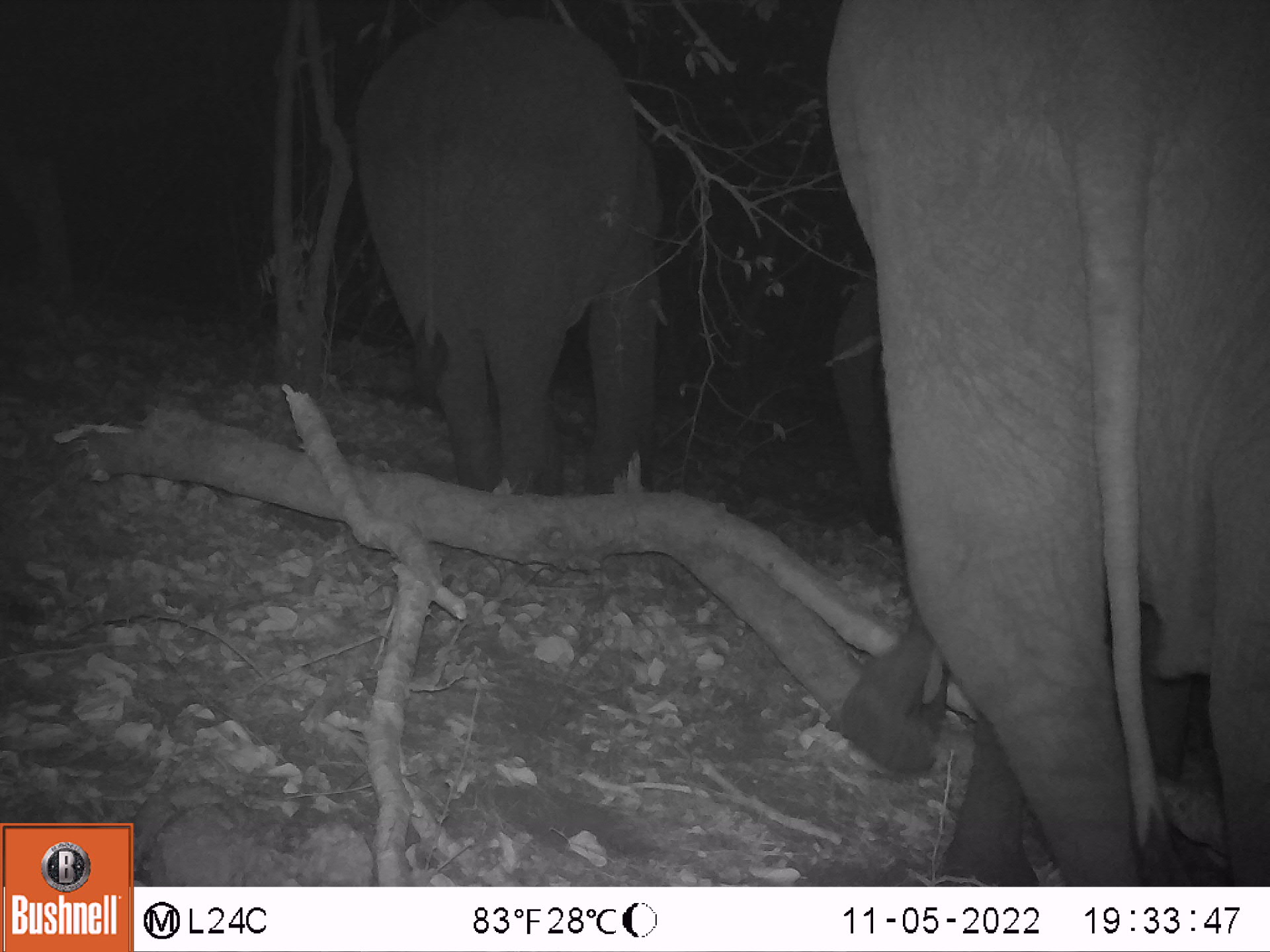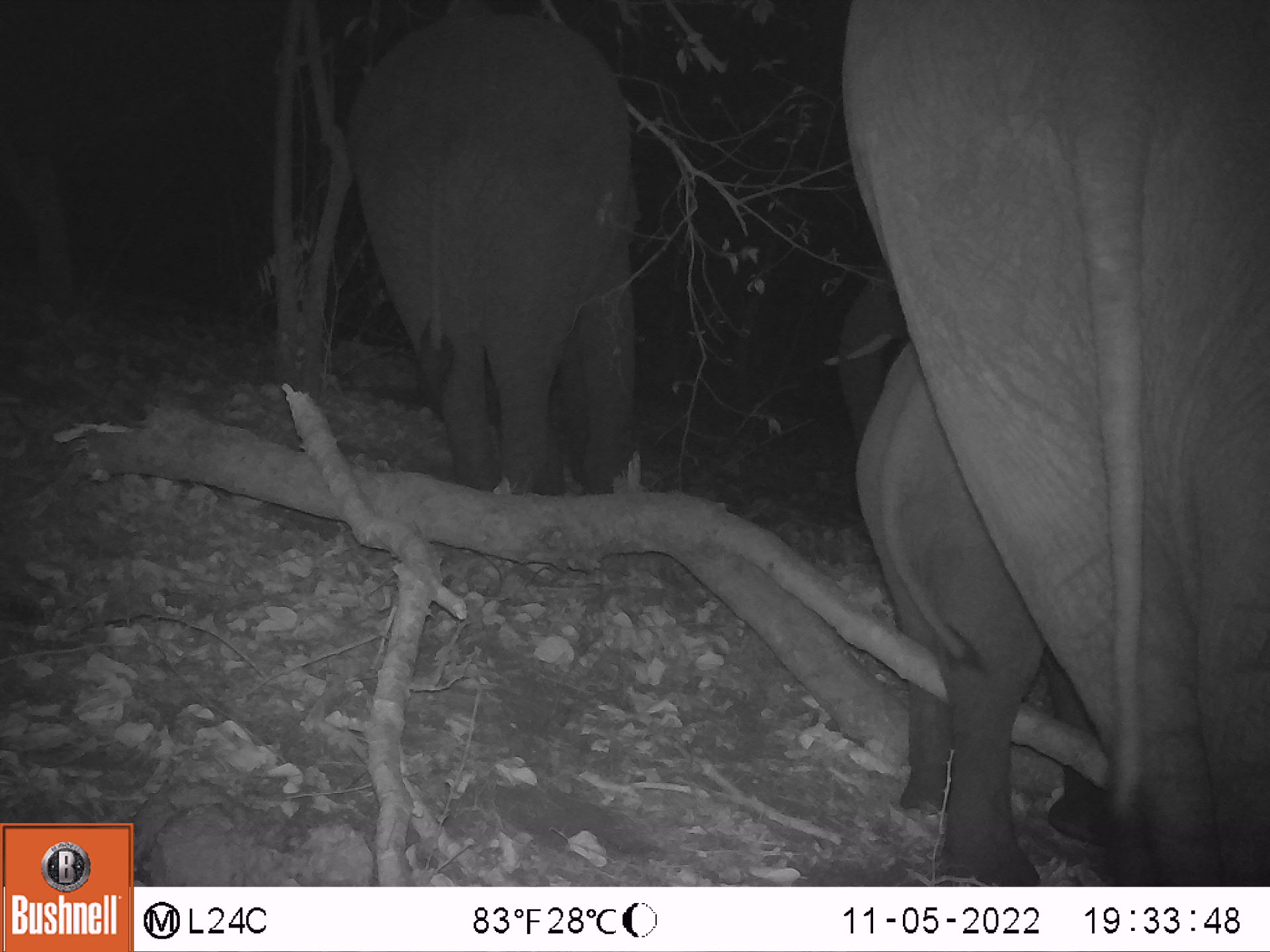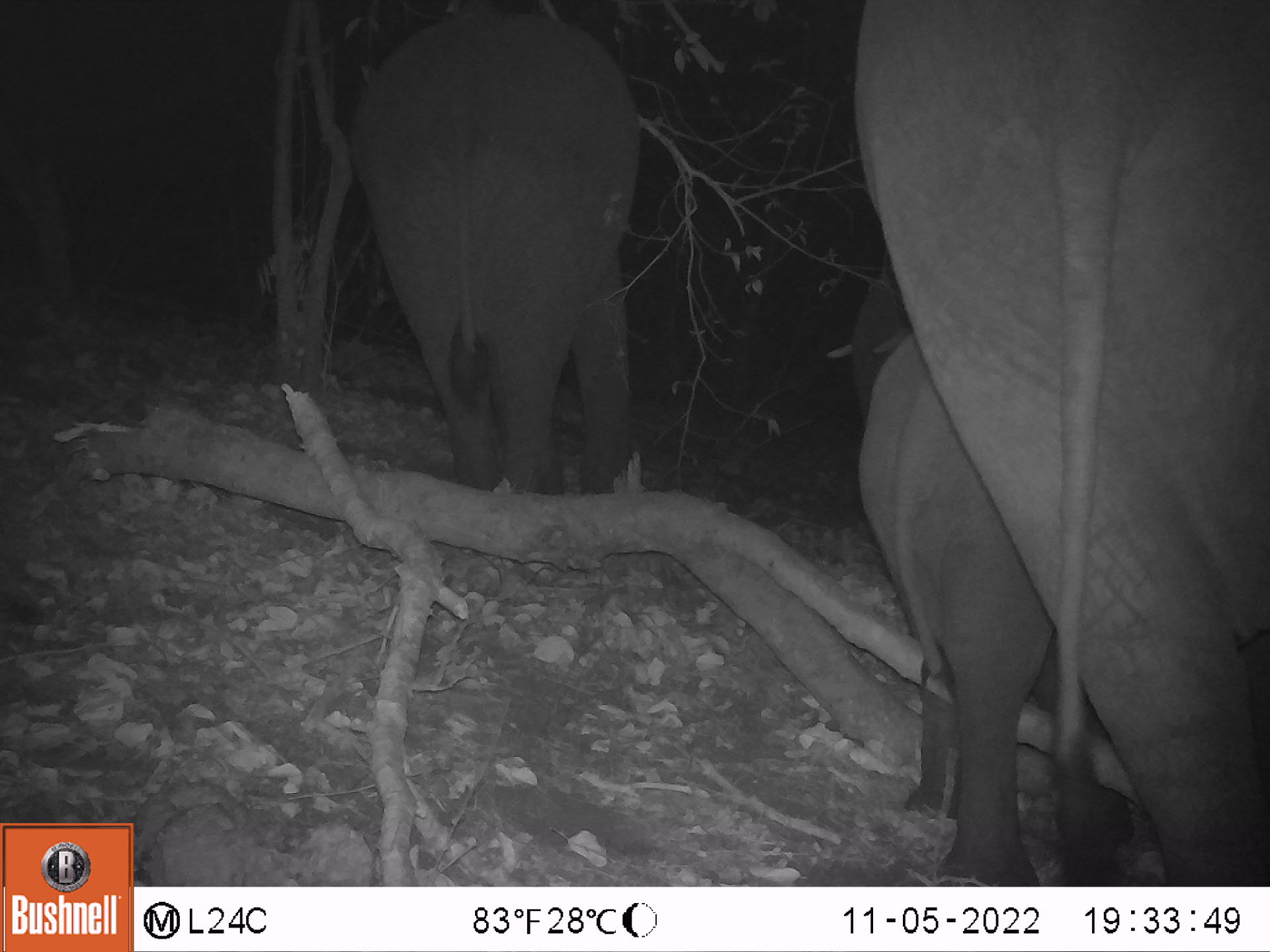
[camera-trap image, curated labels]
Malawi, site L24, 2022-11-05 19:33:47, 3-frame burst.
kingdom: Animalia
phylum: Chordata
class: Mammalia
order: Proboscidea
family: Elephantidae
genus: Loxodonta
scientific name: Loxodonta africana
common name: african savanna elephant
African savanna elephant (Loxodonta africana), count 3.